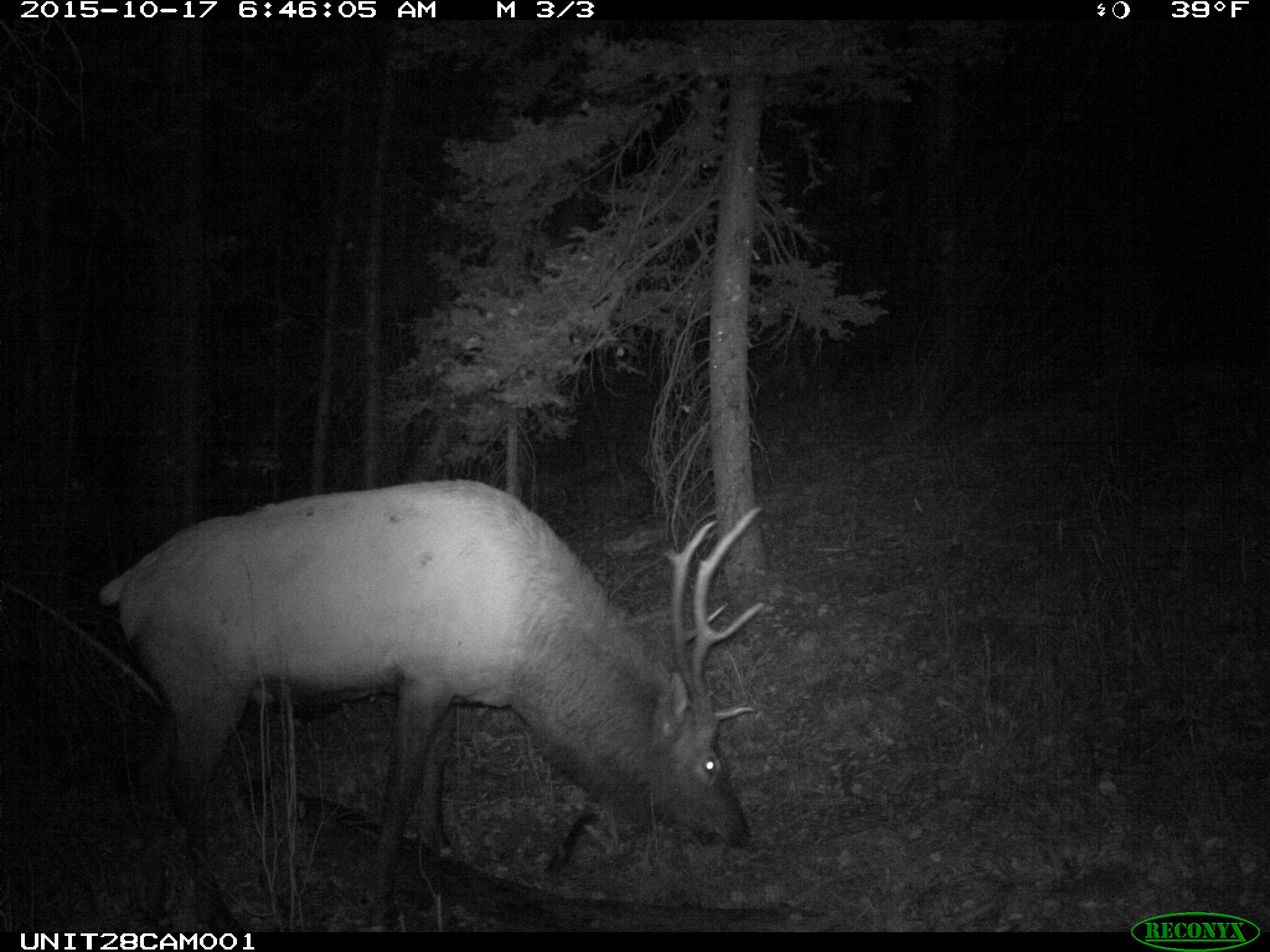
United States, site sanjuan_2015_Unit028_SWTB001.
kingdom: Animalia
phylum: Chordata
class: Mammalia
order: Artiodactyla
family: Cervidae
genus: Cervus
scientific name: Cervus elaphus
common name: red deer